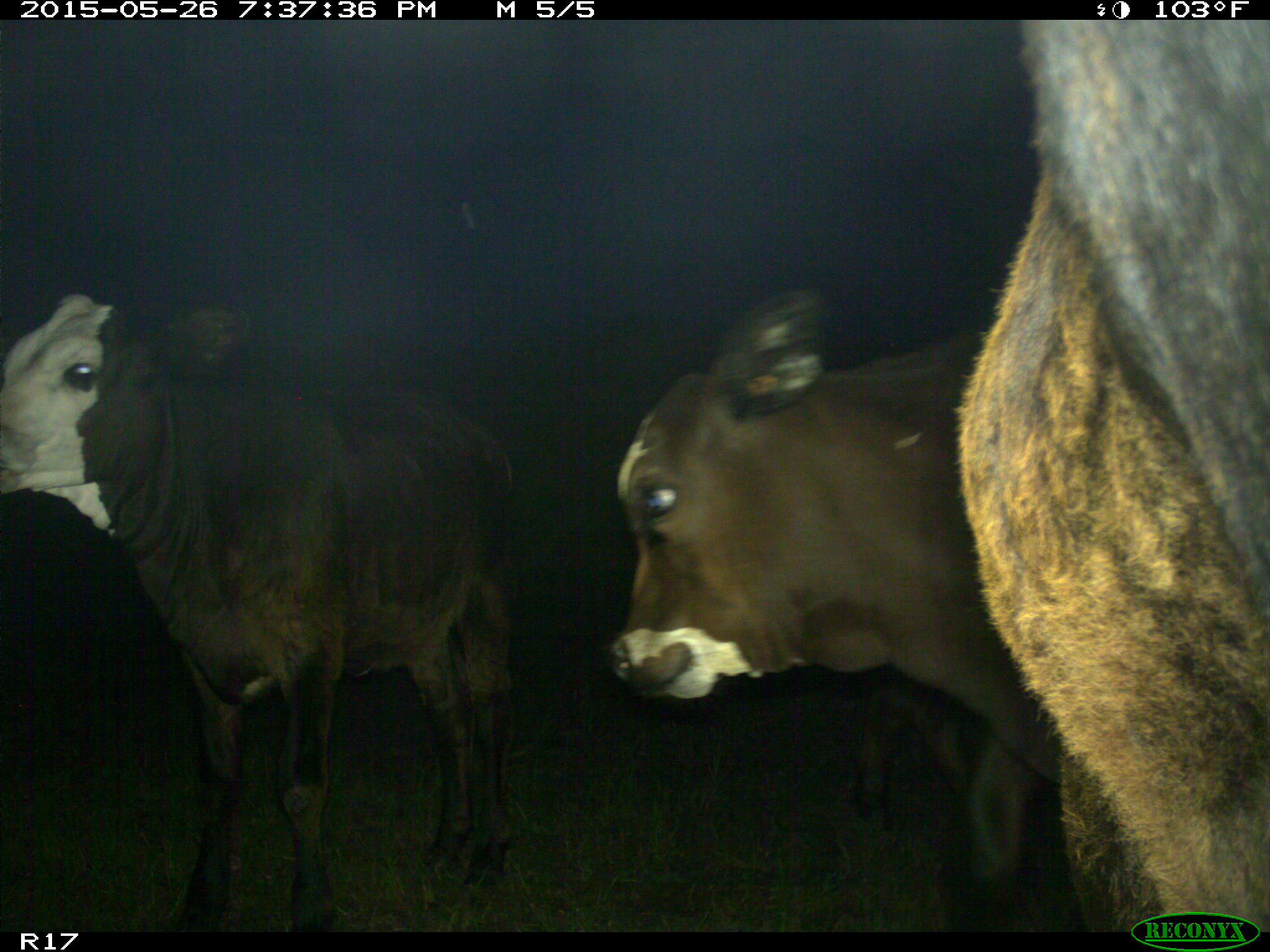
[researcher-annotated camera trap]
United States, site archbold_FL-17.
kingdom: Animalia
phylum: Chordata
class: Mammalia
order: Artiodactyla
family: Bovidae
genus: Bos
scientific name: Bos taurus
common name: domestic cow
Bos taurus (domestic cow).